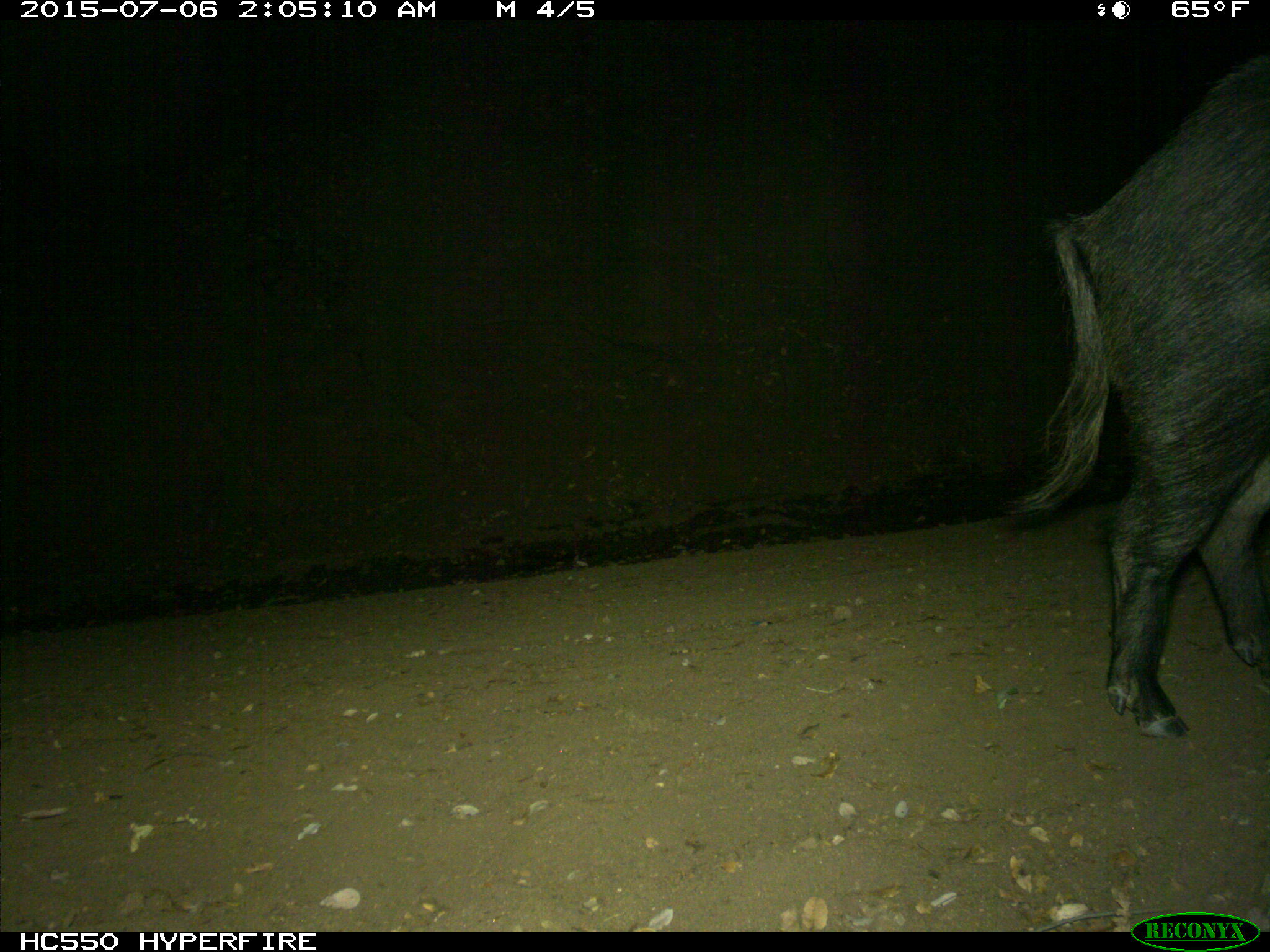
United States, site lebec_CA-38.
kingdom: Animalia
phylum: Chordata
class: Mammalia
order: Artiodactyla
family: Suidae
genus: Sus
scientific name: Sus scrofa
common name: wild boar